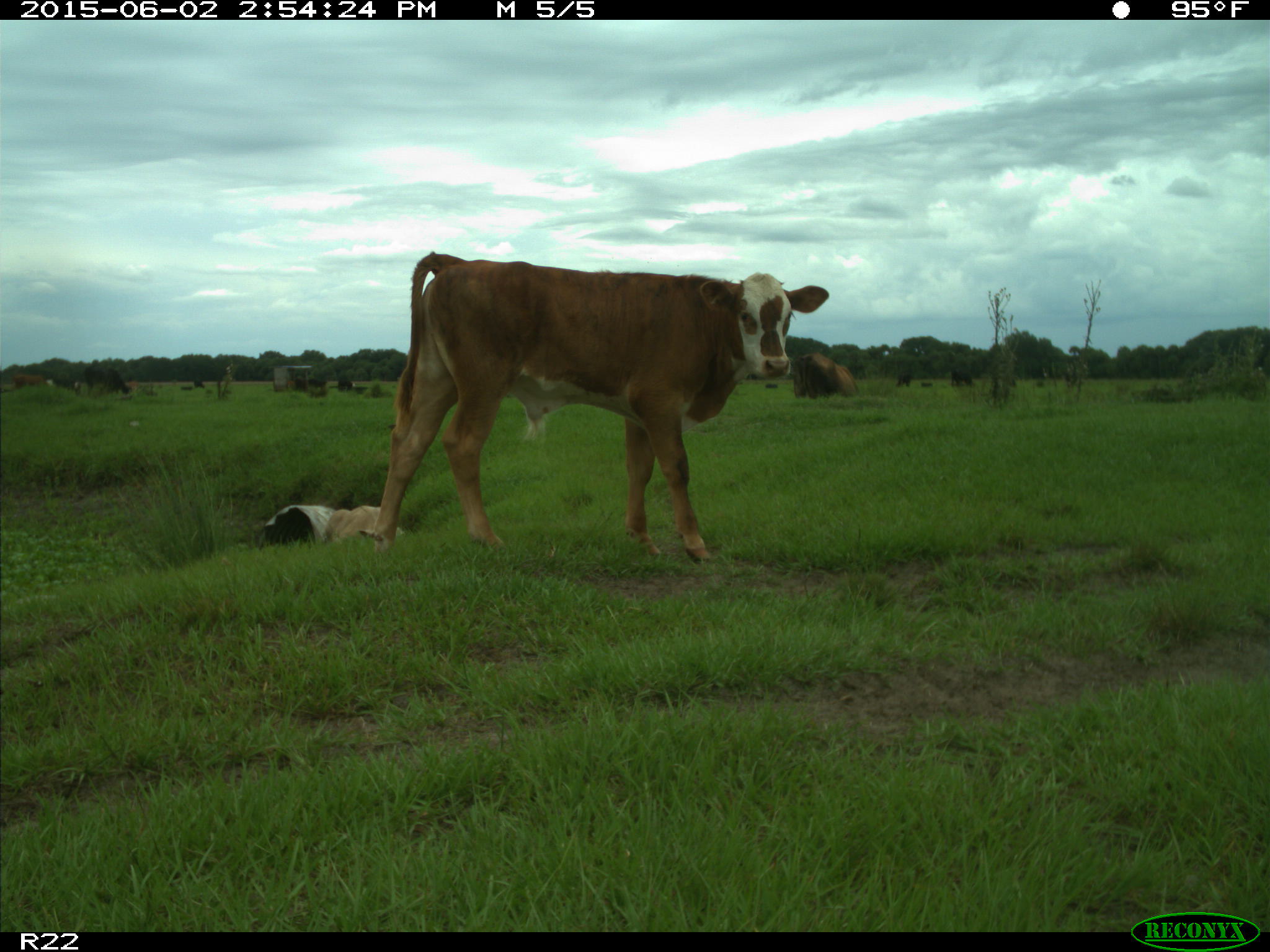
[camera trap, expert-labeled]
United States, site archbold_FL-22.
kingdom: Animalia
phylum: Chordata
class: Mammalia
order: Artiodactyla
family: Bovidae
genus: Bos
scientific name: Bos taurus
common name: domestic cow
Bos taurus (domestic cow).